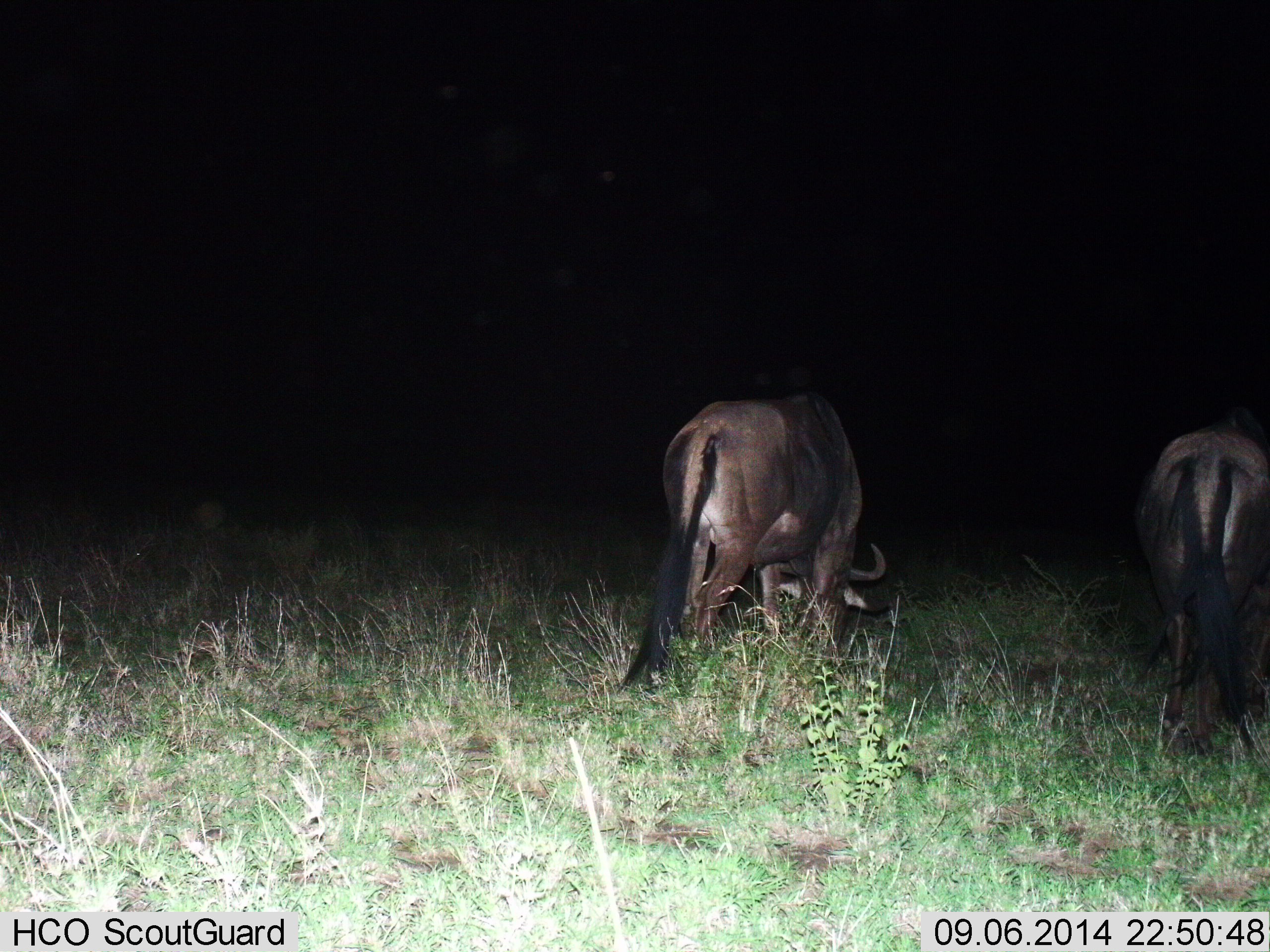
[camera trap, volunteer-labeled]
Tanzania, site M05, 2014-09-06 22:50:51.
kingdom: Animalia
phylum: Chordata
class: Mammalia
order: Artiodactyla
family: Bovidae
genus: Connochaetes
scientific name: Connochaetes taurinus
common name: blue wildebeest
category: wildebeest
Wildebeest (blue wildebeest) (Connochaetes taurinus), count 2. Behavior (volunteer vote fractions): standing 20%, resting 0%, moving 0%, interacting 0%. Young present (vote fraction): 0%. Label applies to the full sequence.